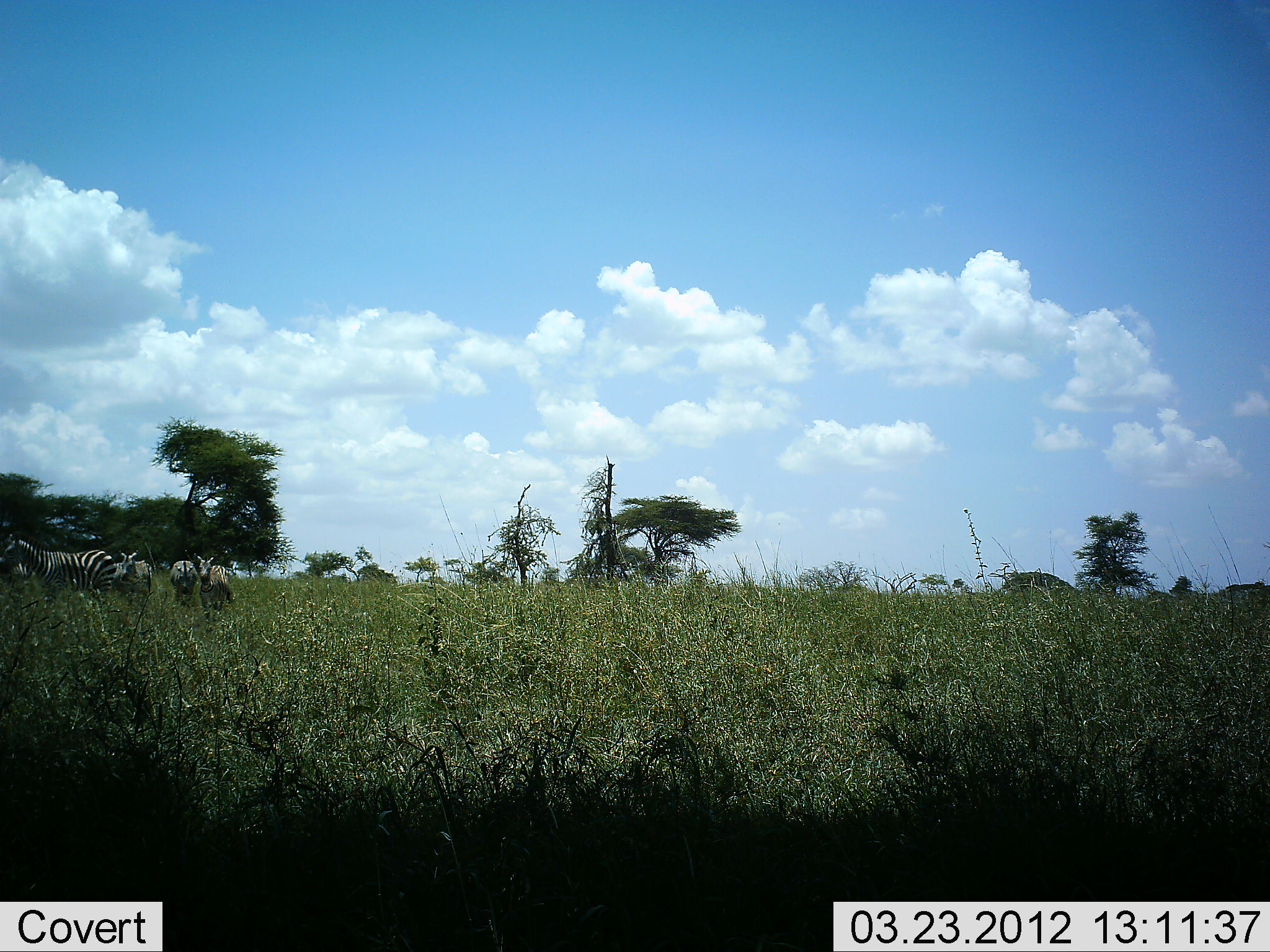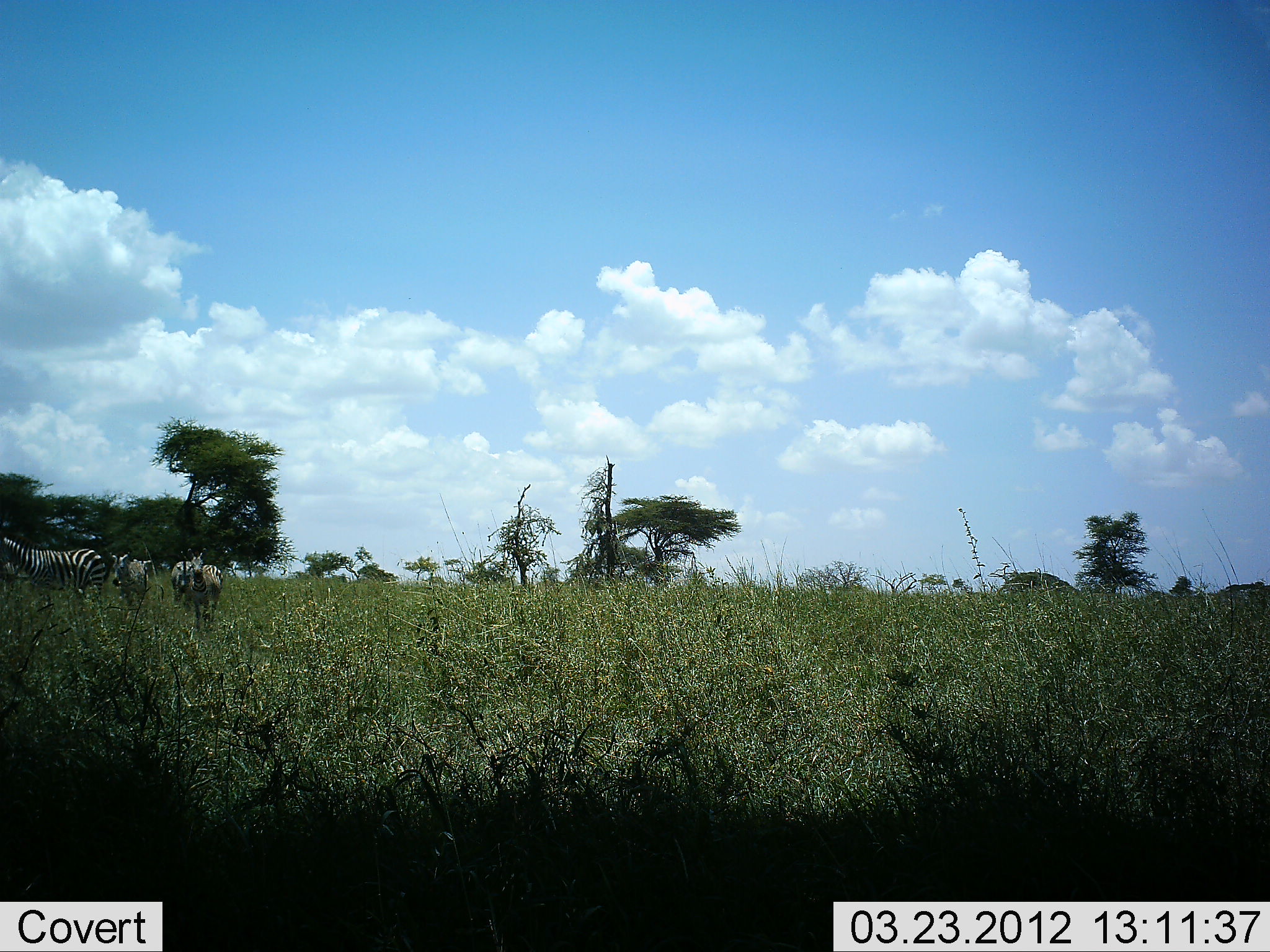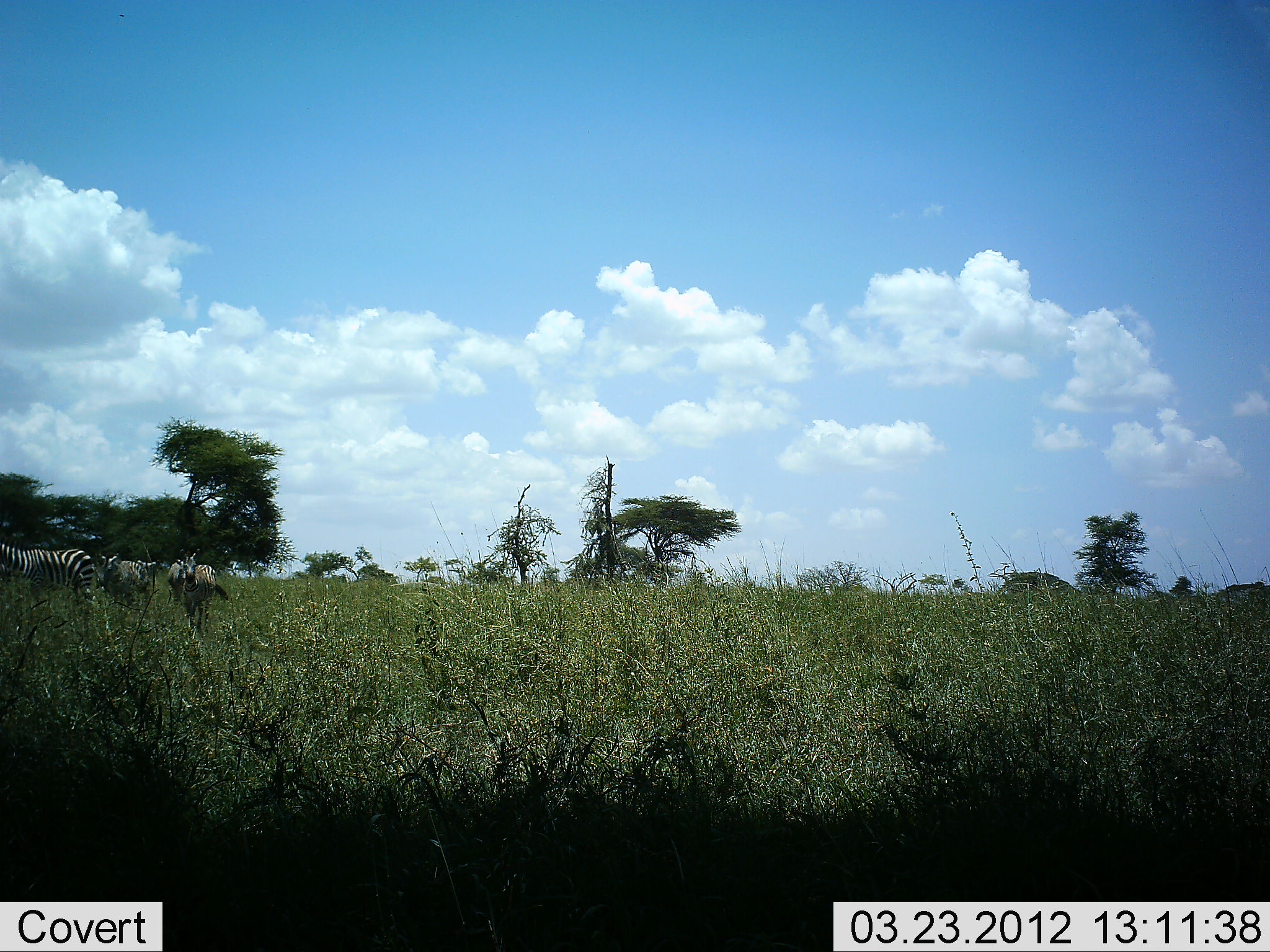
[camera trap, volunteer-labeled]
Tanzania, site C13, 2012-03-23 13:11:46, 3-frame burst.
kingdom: Animalia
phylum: Chordata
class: Mammalia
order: Perissodactyla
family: Equidae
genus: Equus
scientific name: Equus quagga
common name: plains zebra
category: zebra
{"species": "zebra (plains zebra) (Equus quagga)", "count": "4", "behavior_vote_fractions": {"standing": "31%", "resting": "0%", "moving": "81%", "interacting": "0%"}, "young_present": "4%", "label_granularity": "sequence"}